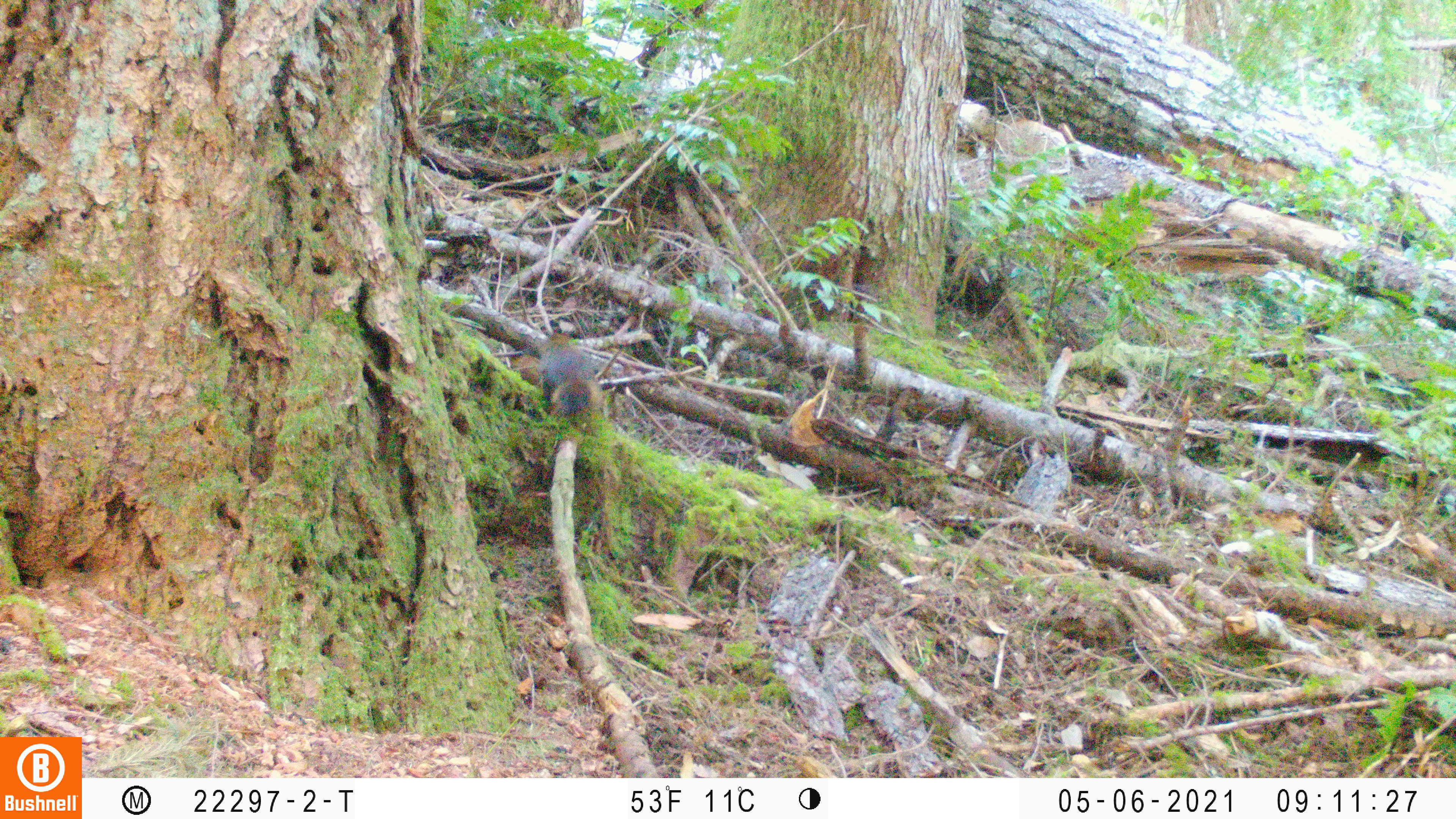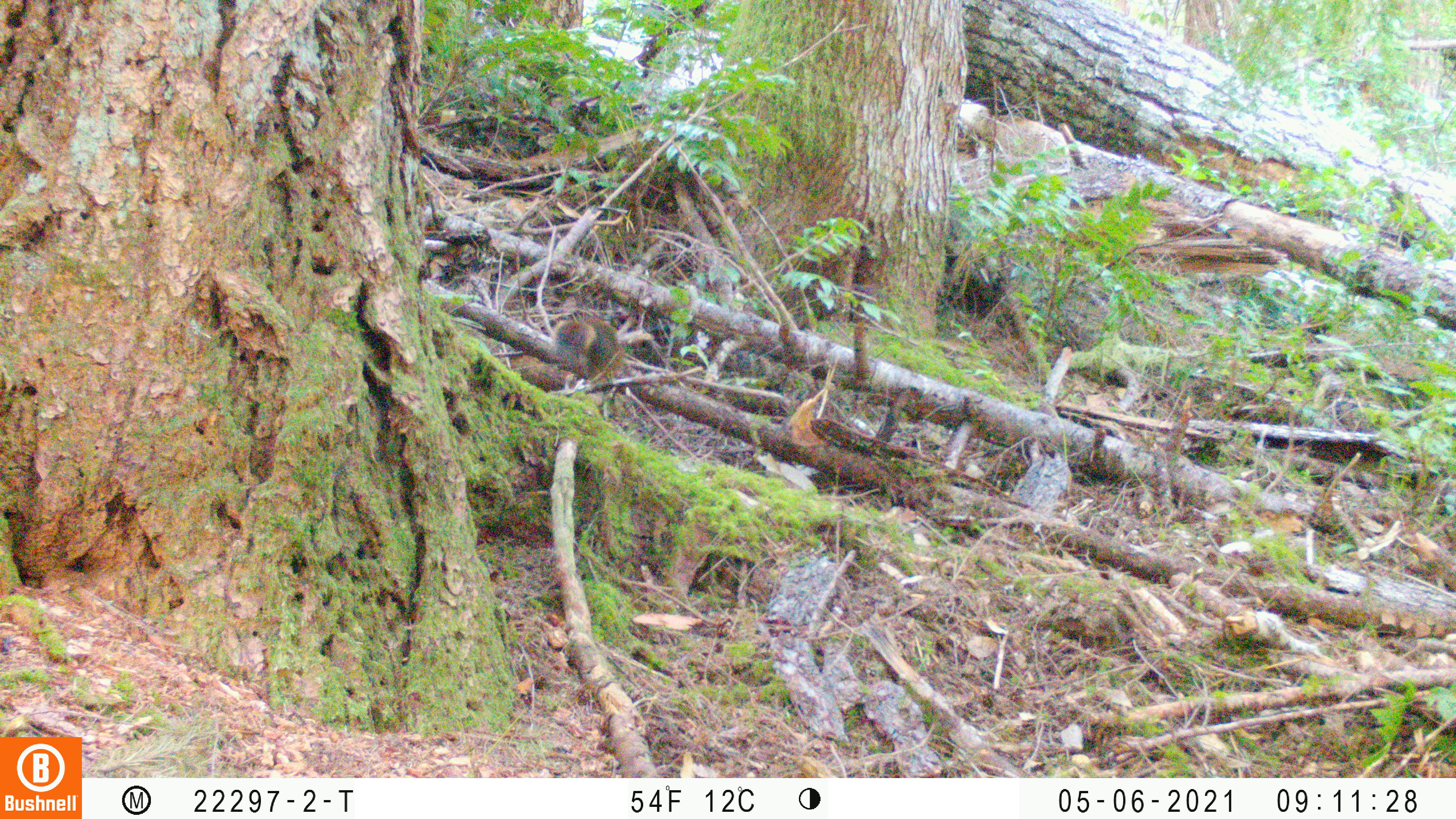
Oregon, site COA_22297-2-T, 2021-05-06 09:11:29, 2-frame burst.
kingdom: Animalia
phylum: Chordata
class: Mammalia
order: Rodentia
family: Sciuridae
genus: Tamiasciurus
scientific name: Tamiasciurus douglasii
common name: douglas squirrel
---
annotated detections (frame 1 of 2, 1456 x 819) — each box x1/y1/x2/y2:
douglas squirrel: 518/318/621/431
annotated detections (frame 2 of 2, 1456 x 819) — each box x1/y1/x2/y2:
douglas squirrel: 526/301/648/394